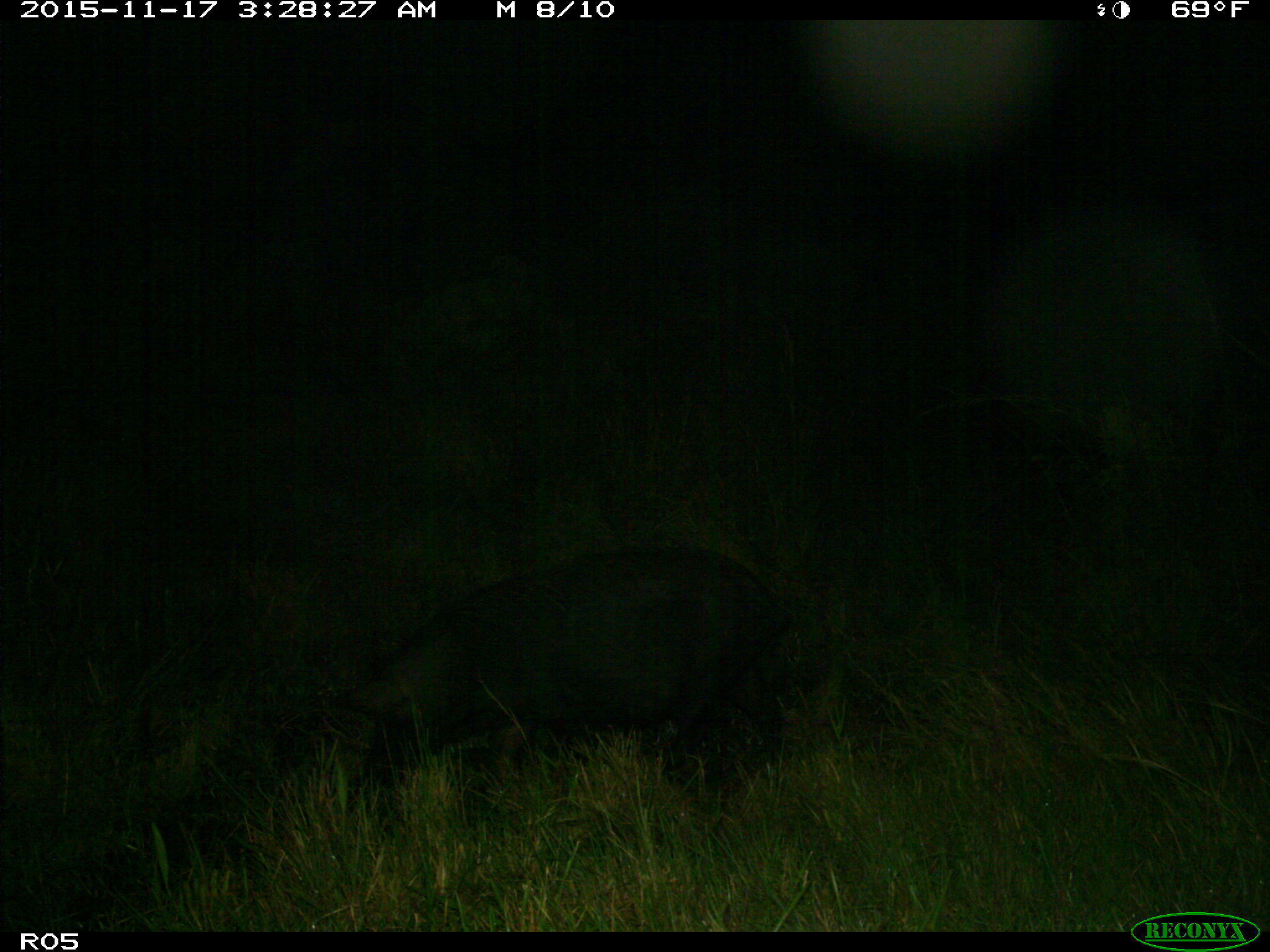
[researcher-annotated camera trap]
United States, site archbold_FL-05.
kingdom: Animalia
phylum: Chordata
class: Mammalia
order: Artiodactyla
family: Suidae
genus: Sus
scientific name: Sus scrofa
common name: wild boar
Sus scrofa (wild boar).